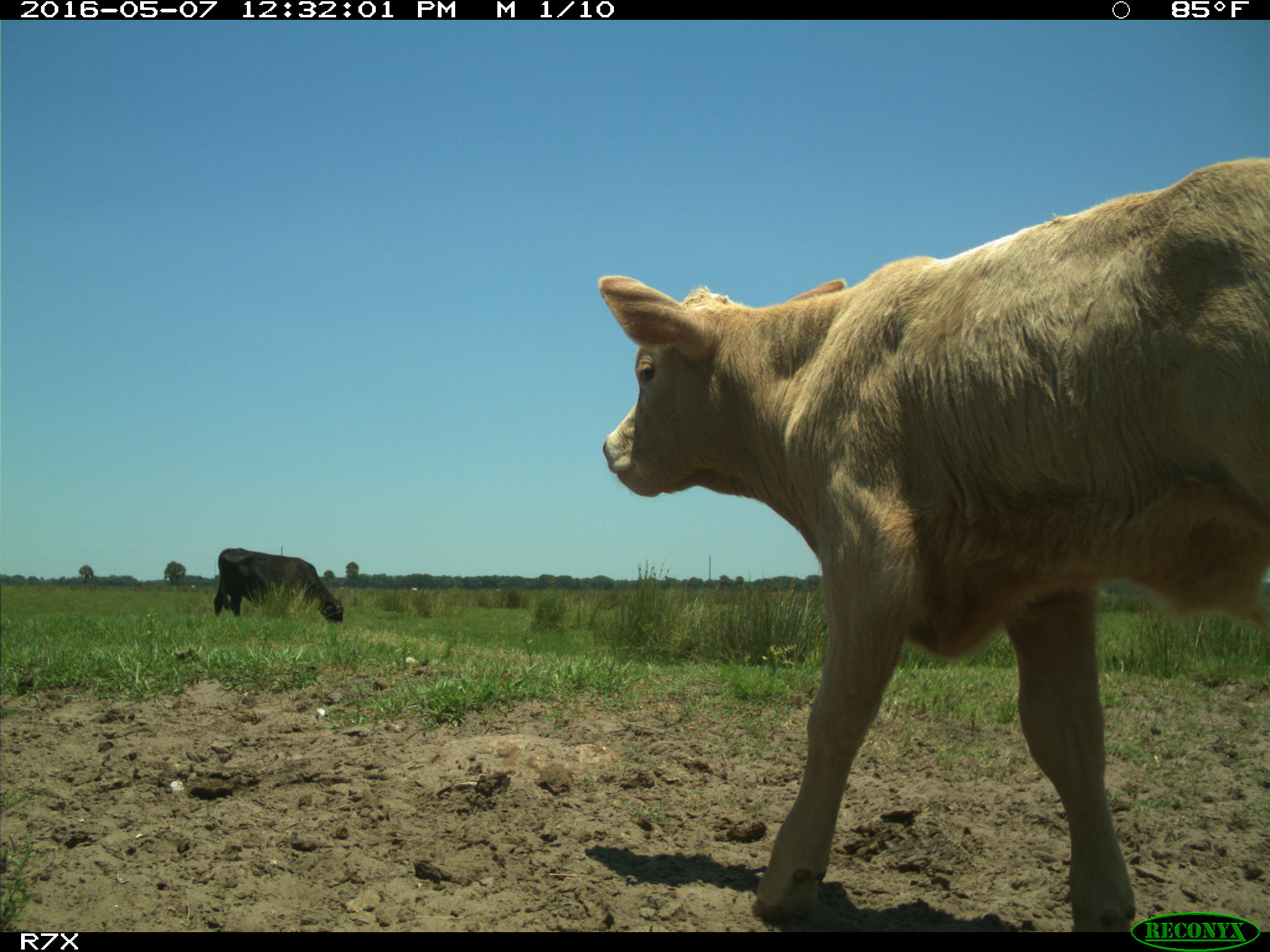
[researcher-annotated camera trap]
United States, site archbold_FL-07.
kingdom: Animalia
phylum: Chordata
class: Mammalia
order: Artiodactyla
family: Bovidae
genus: Bos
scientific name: Bos taurus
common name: domestic cow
Bos taurus (domestic cow).